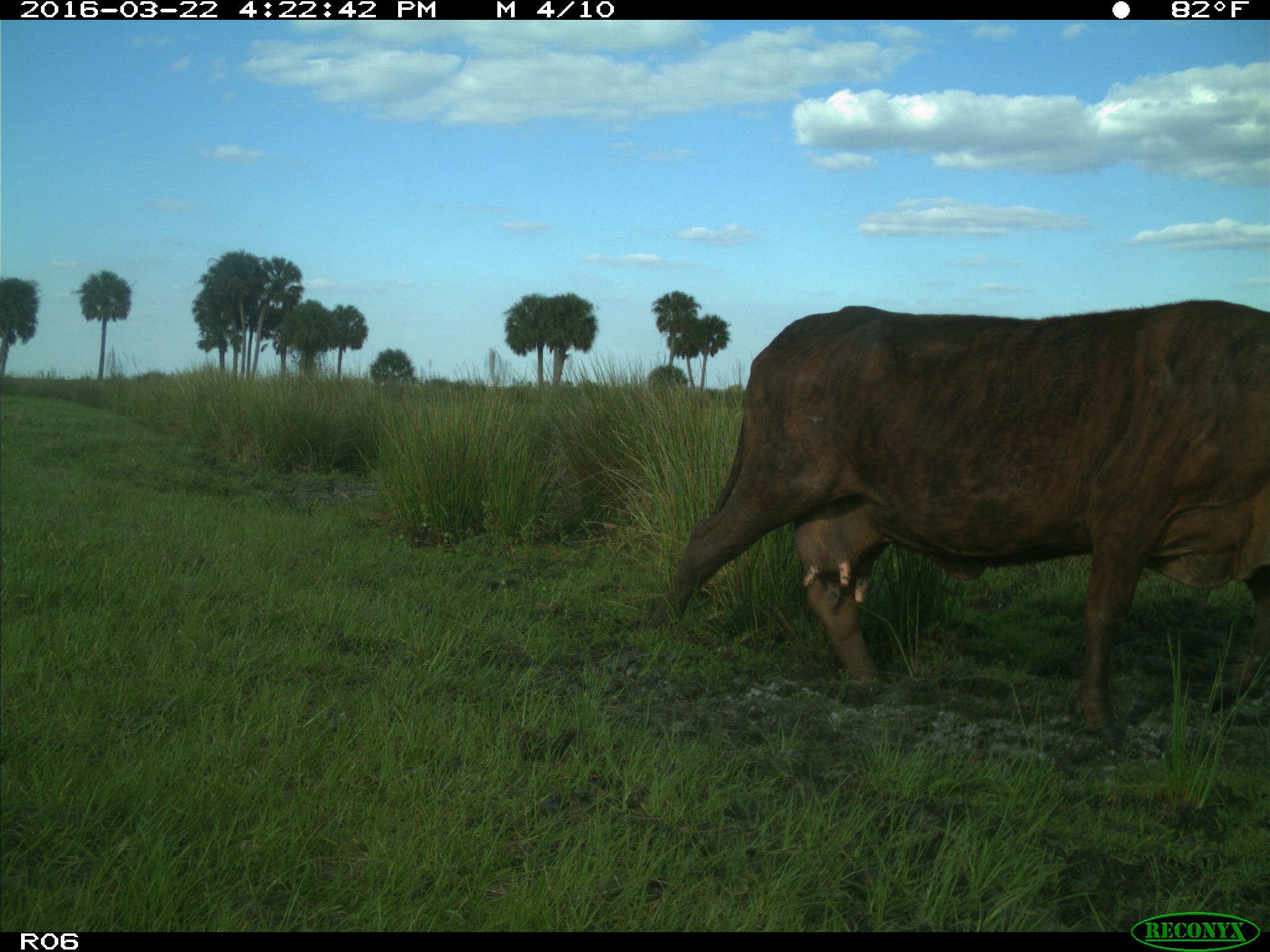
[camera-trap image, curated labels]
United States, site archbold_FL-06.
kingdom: Animalia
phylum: Chordata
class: Mammalia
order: Artiodactyla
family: Bovidae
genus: Bos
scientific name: Bos taurus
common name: domestic cow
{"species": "Bos taurus (domestic cow)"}